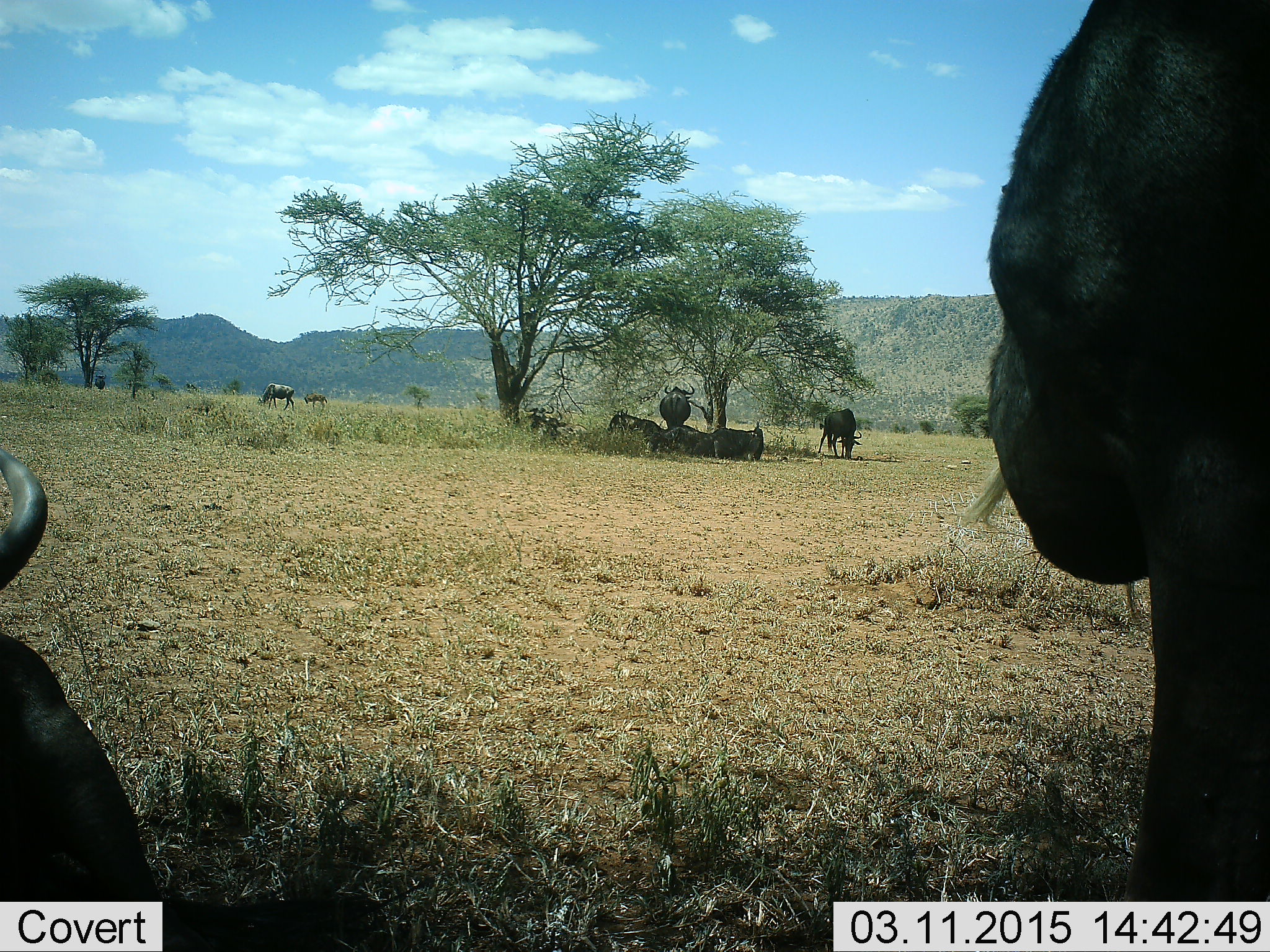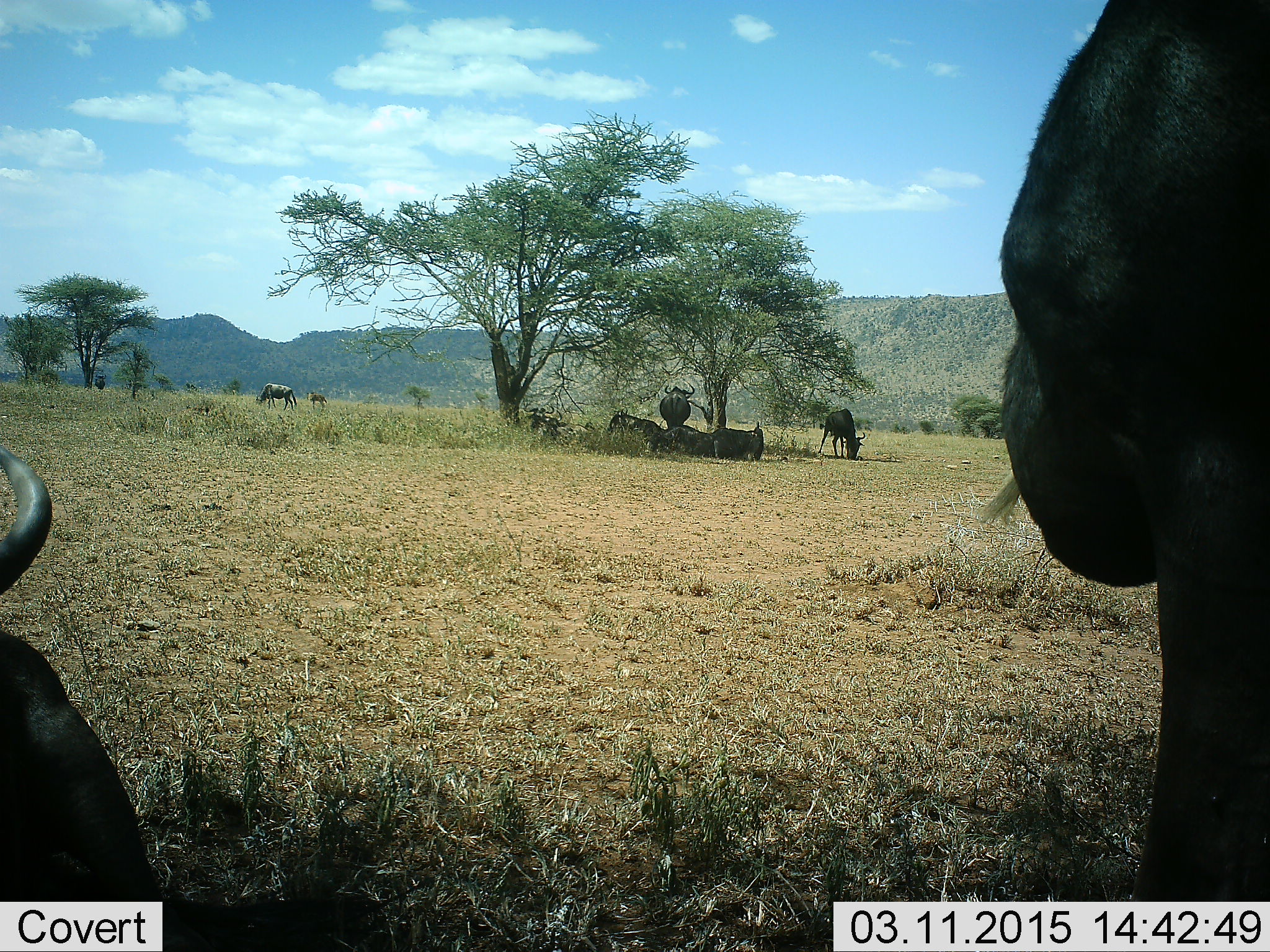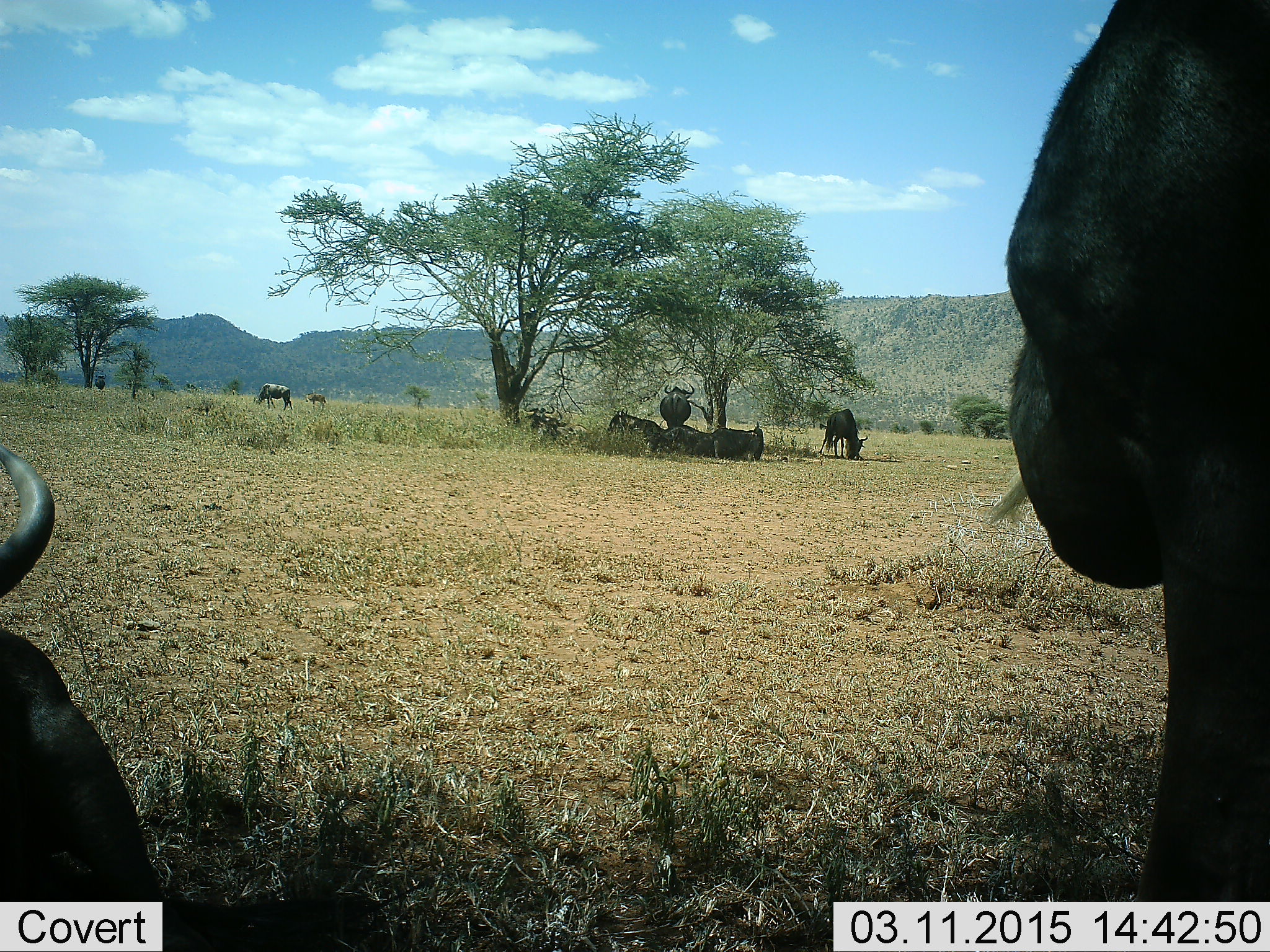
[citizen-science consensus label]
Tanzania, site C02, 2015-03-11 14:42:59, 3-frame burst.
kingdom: Animalia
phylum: Chordata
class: Mammalia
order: Artiodactyla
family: Bovidae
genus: Connochaetes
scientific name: Connochaetes taurinus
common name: blue wildebeest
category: wildebeest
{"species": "wildebeest (blue wildebeest) (Connochaetes taurinus)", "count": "9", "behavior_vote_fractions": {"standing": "73%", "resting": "82%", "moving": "18%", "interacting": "9%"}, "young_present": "18%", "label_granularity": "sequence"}